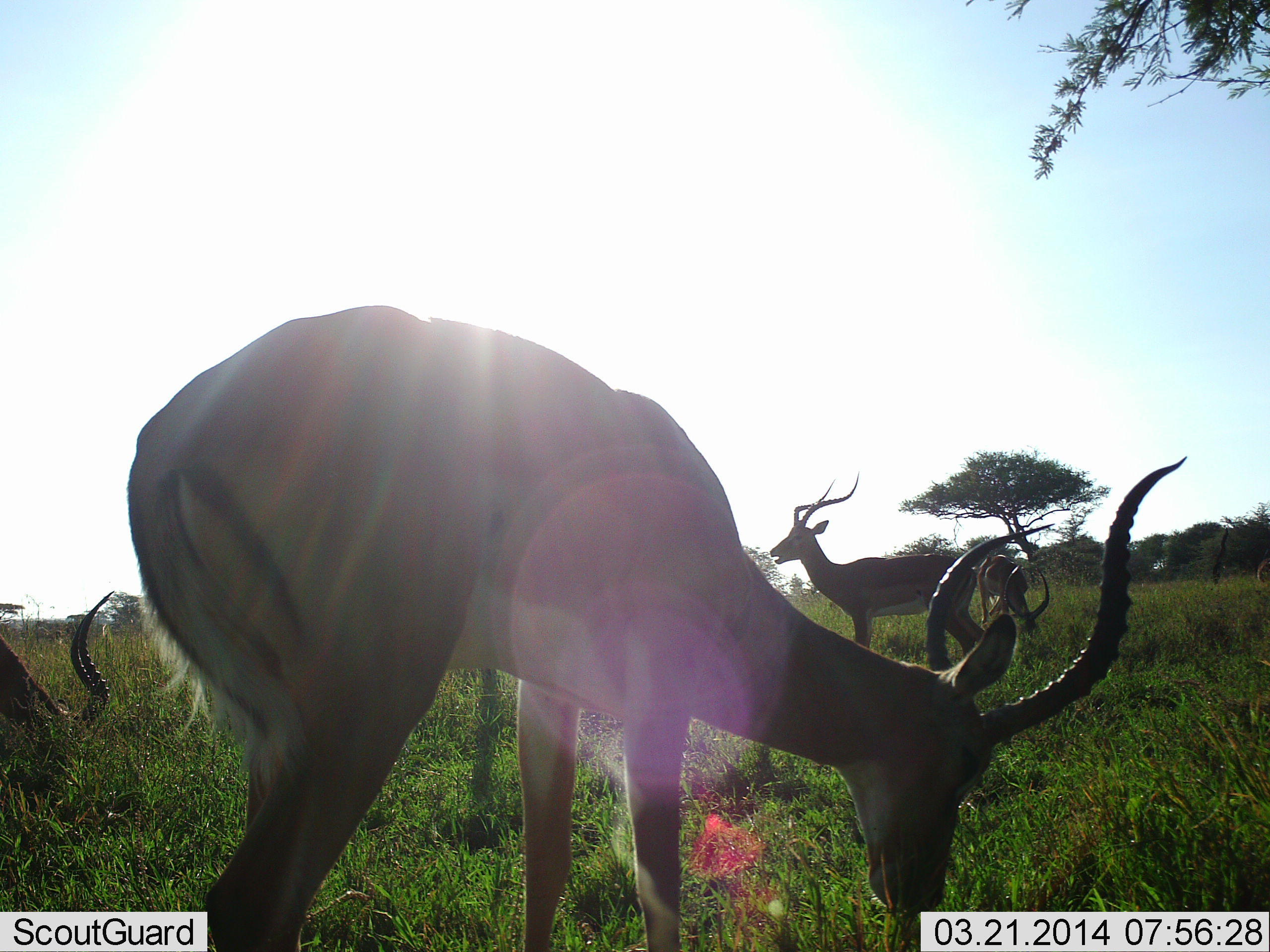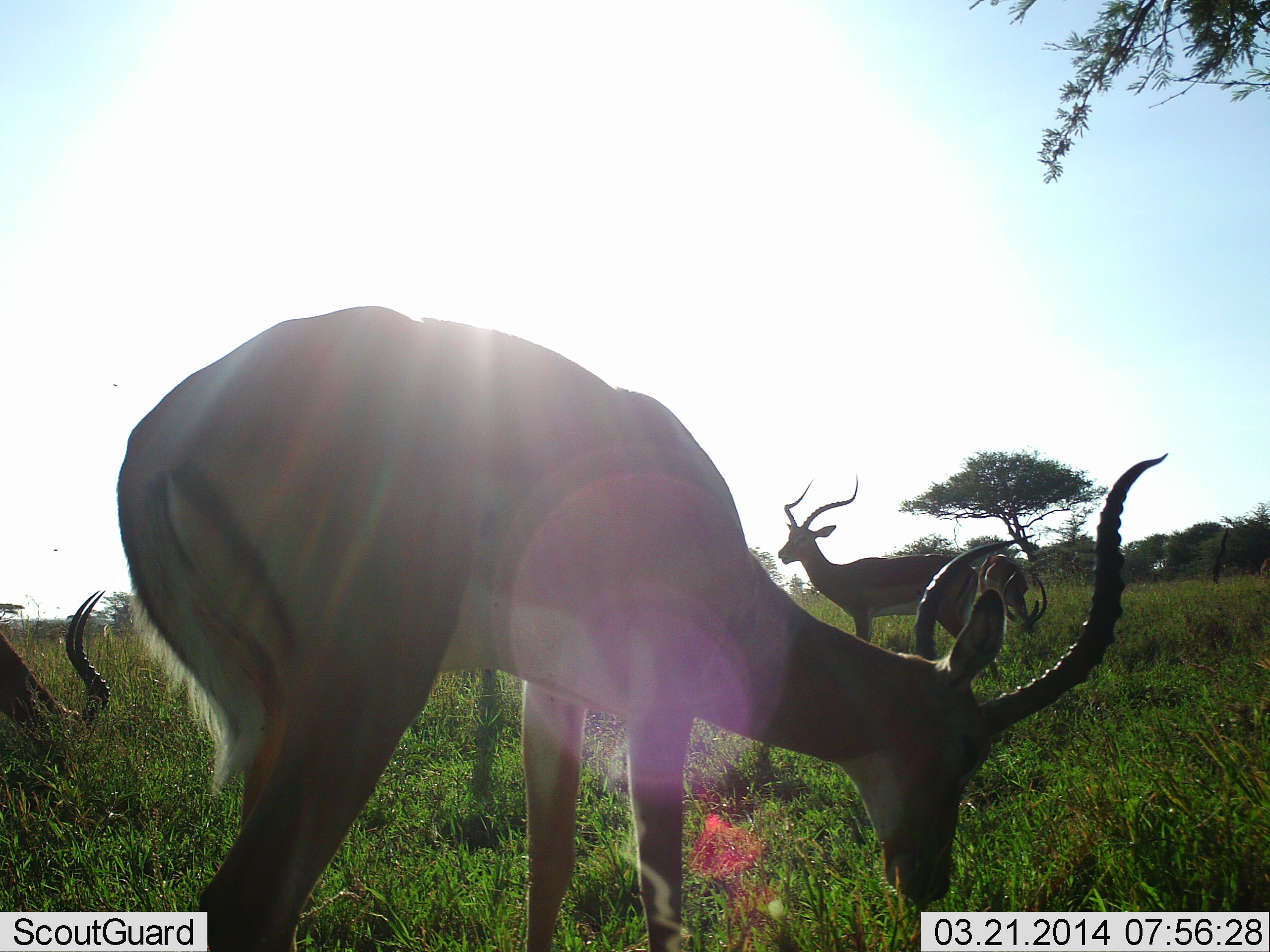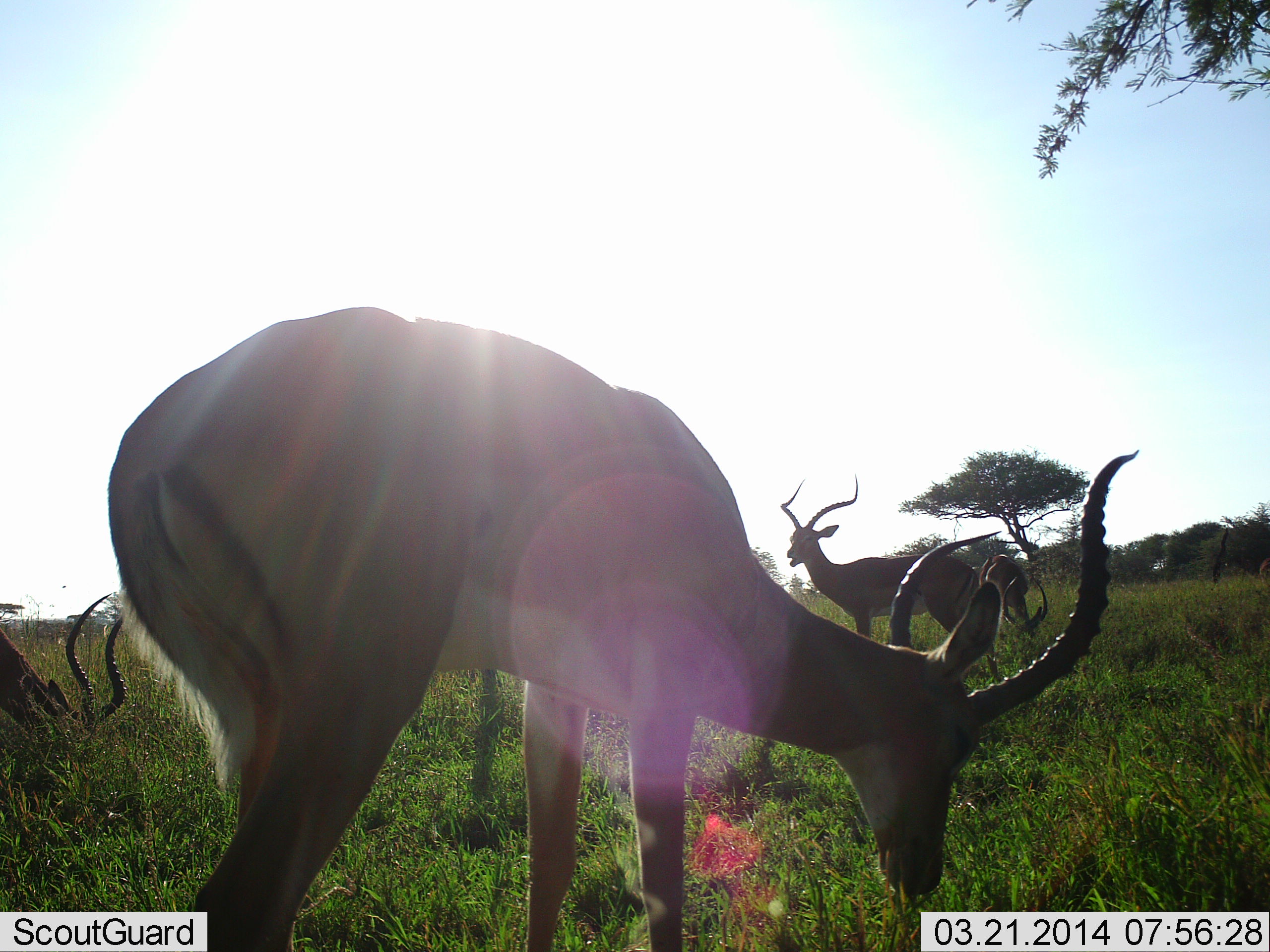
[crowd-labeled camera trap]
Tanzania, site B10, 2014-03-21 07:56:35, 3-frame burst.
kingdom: Animalia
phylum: Chordata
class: Mammalia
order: Artiodactyla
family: Bovidae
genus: Aepyceros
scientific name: Aepyceros melampus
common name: impala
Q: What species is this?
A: Impala (Aepyceros melampus).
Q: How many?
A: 4.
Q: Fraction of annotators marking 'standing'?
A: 70%.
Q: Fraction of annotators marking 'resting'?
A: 0%.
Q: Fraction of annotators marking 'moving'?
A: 0%.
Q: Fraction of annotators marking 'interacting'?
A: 0%.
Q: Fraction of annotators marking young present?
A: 10%.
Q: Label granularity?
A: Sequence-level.